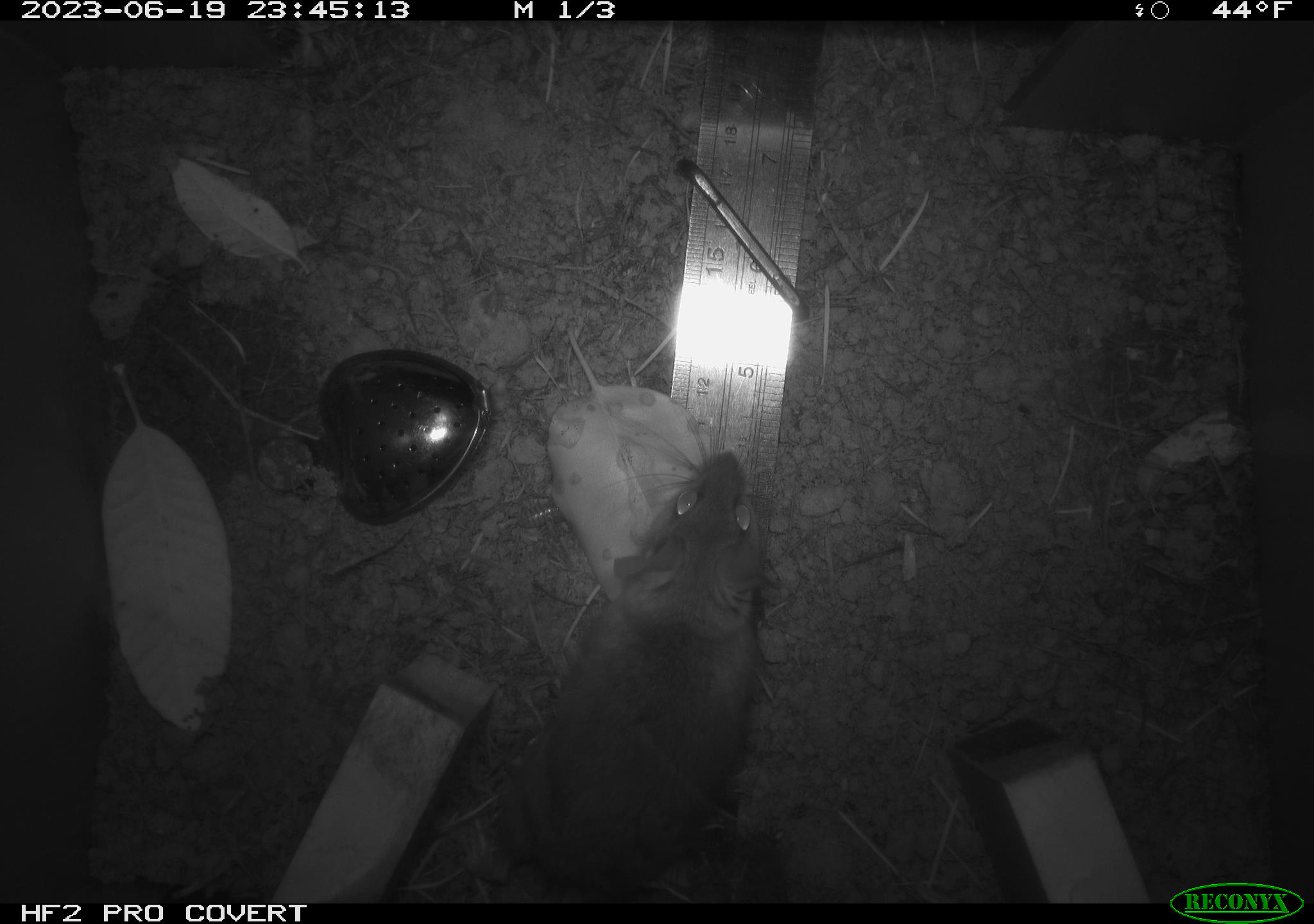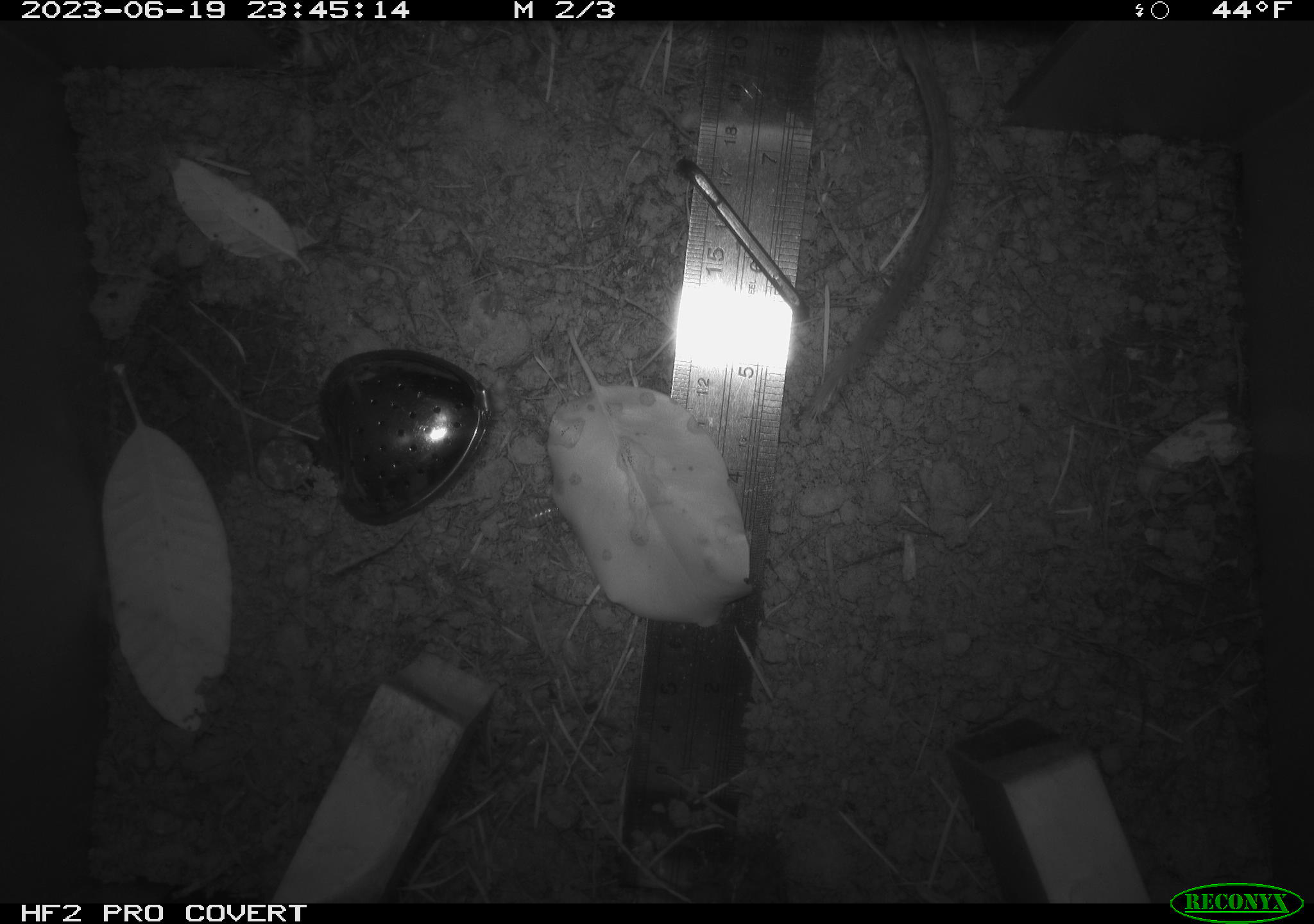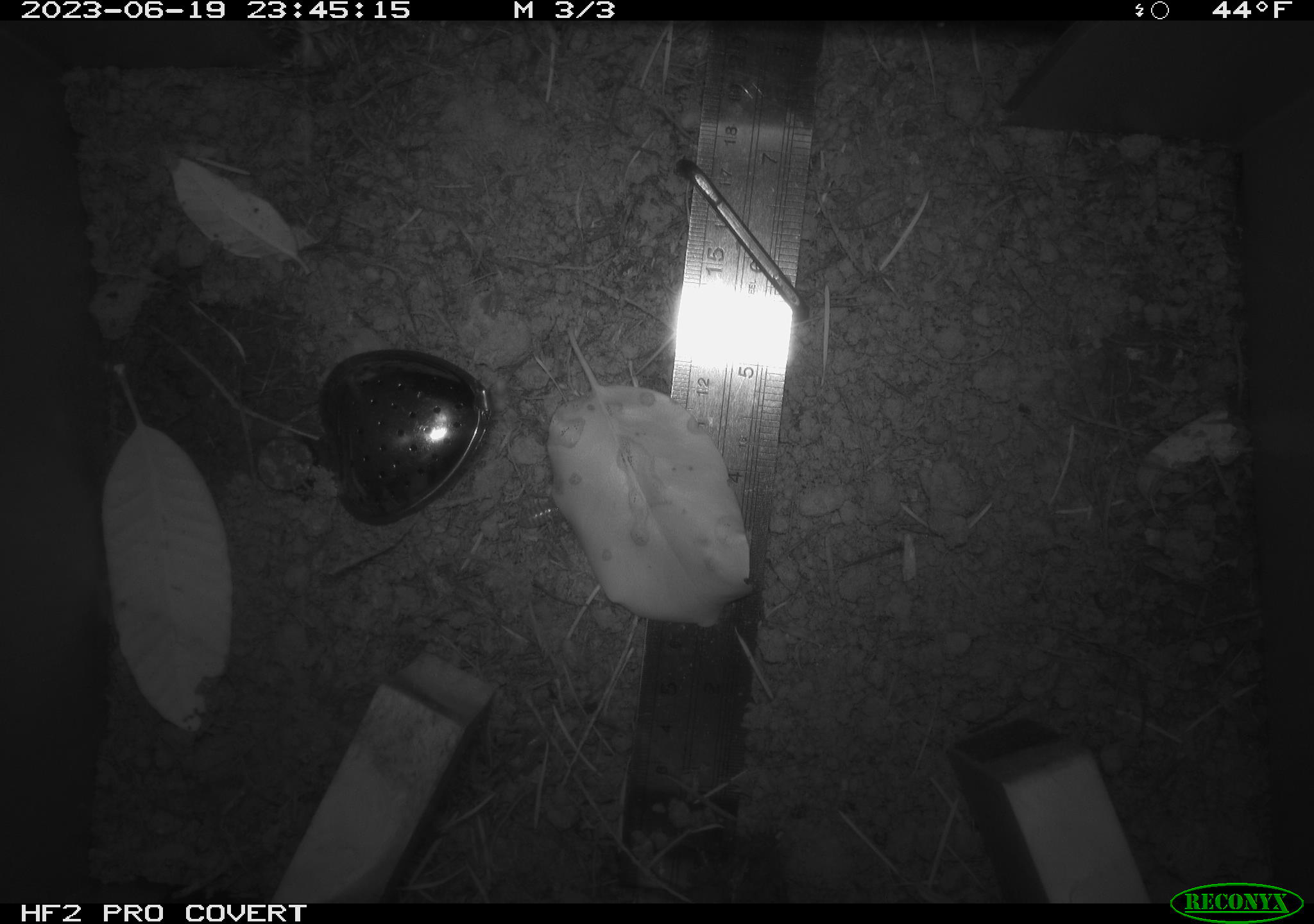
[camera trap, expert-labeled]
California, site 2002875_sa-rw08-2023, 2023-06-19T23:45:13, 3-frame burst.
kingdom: Animalia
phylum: Chordata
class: Mammalia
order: Rodentia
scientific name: Rodentia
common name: mouse species